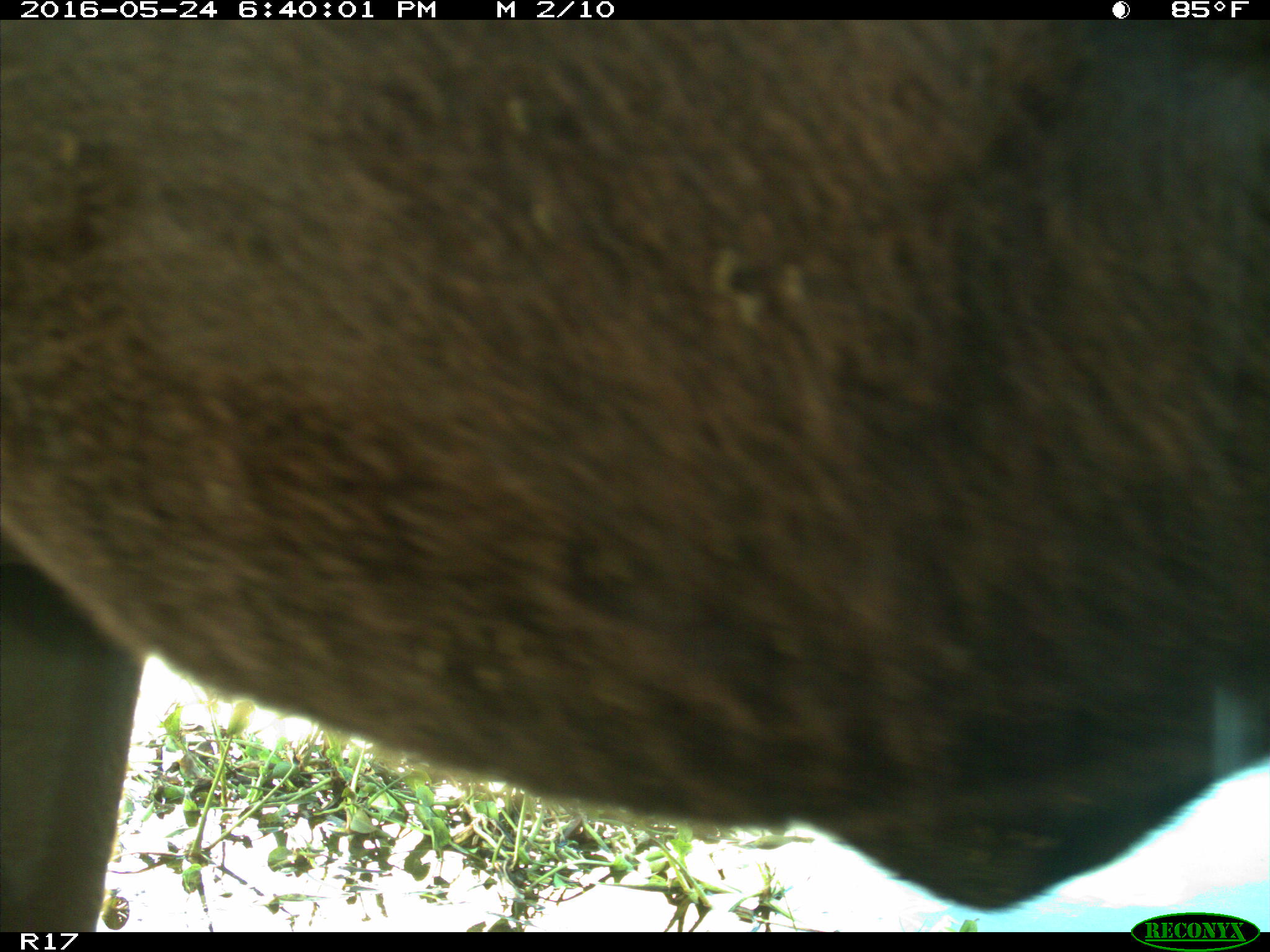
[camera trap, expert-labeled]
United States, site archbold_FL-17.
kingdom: Animalia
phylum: Chordata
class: Mammalia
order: Artiodactyla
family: Bovidae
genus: Bos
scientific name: Bos taurus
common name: domestic cow